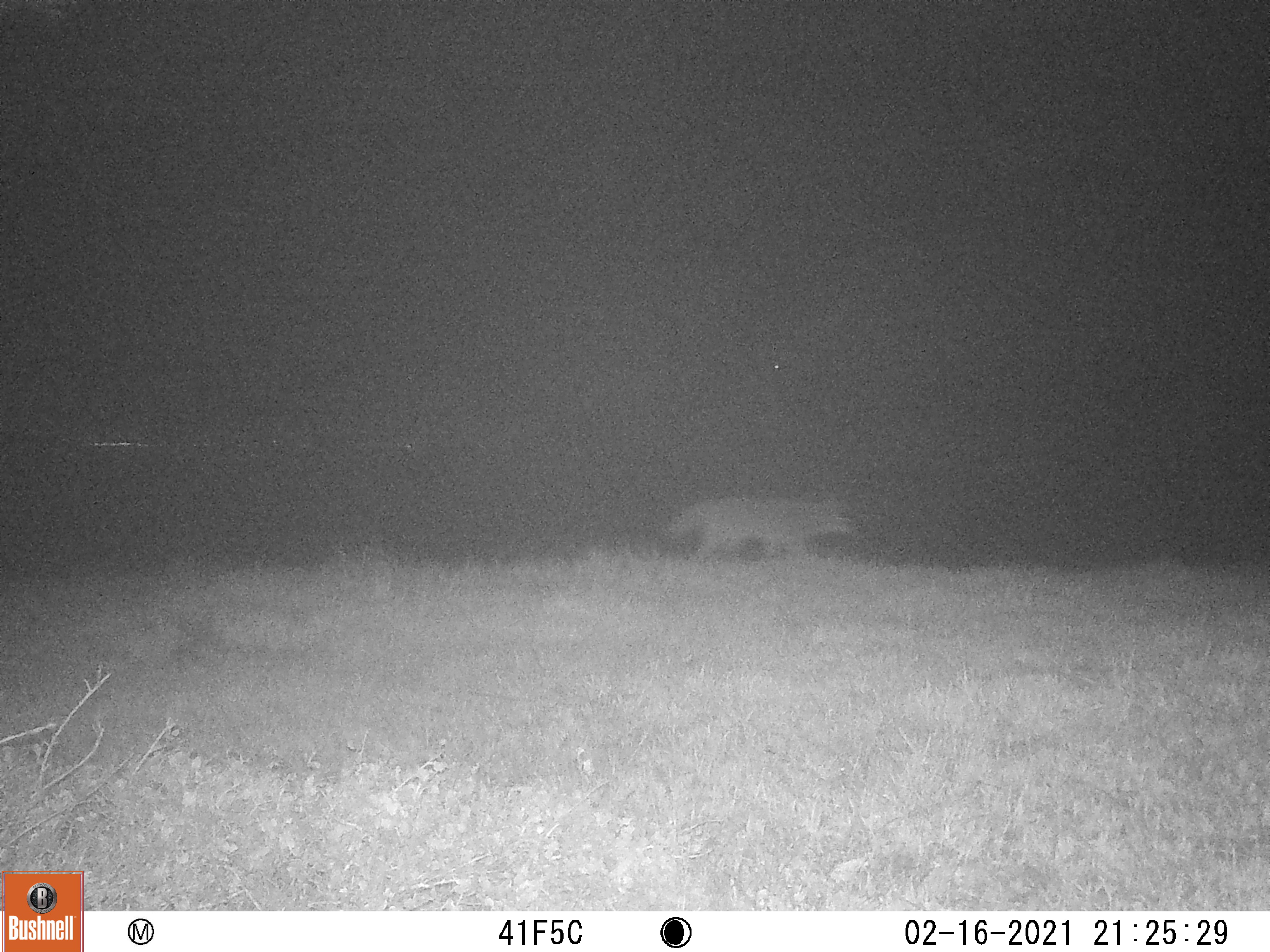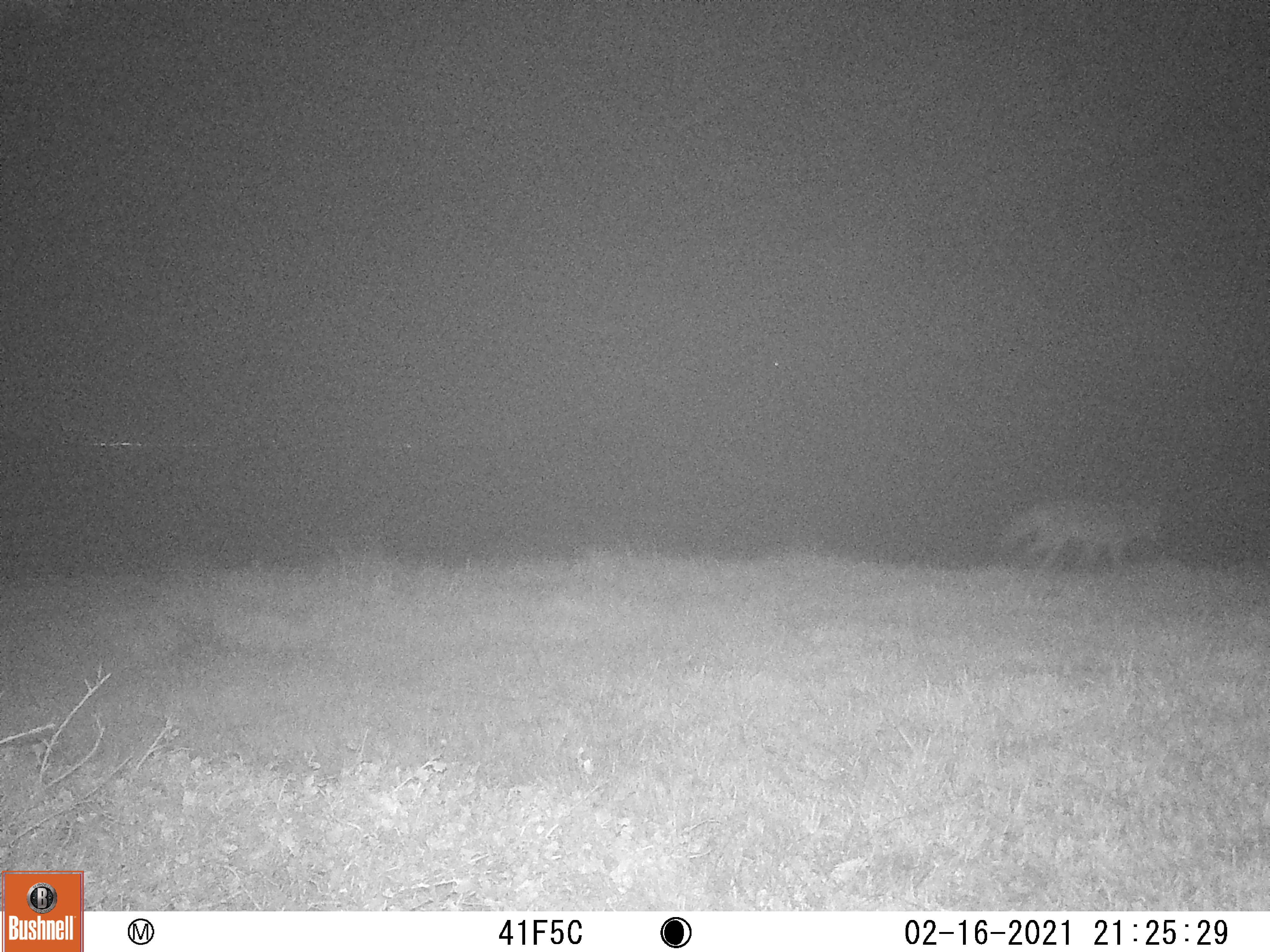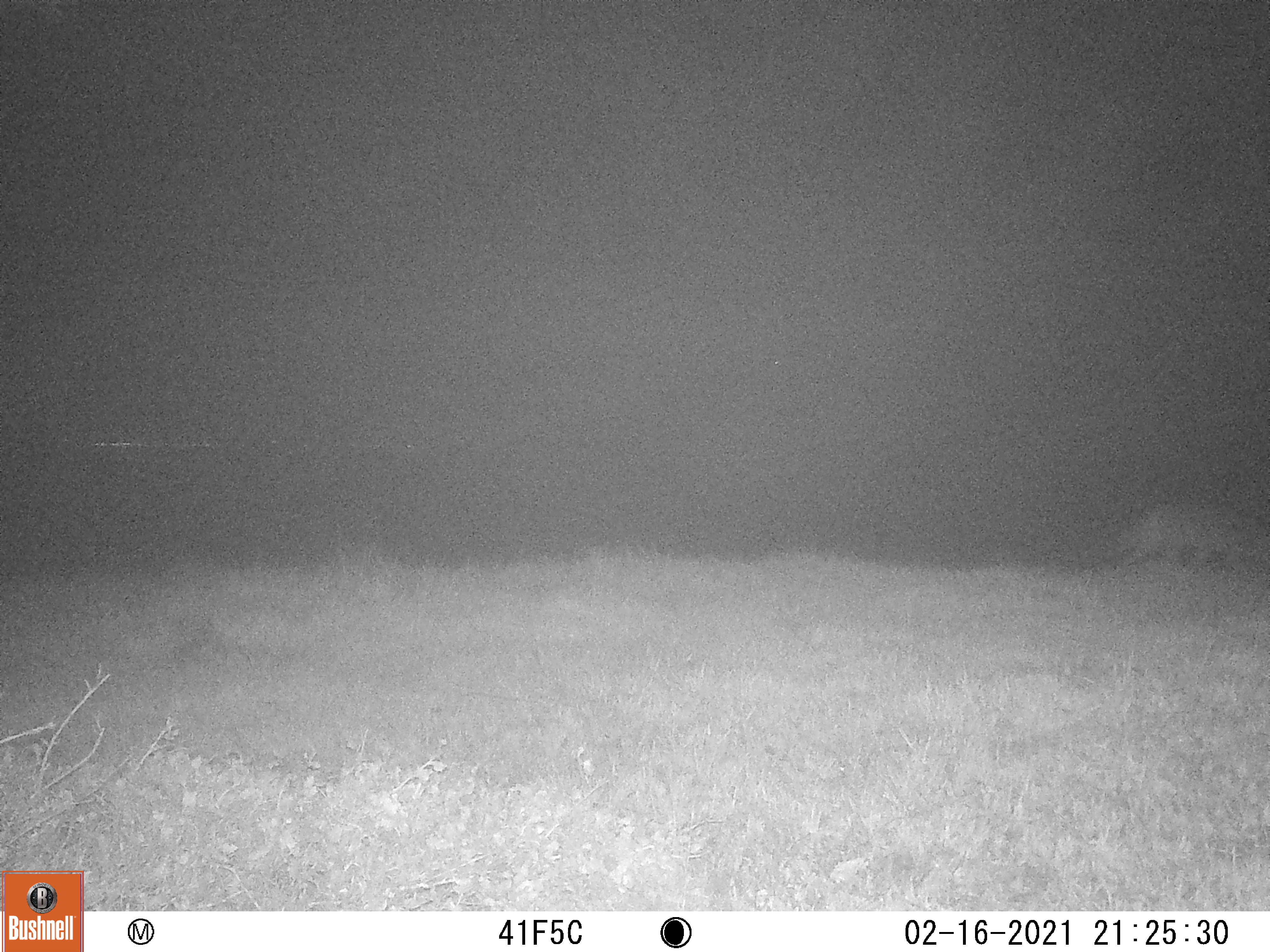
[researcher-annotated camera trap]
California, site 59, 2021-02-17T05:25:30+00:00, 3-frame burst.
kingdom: Animalia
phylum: Chordata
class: Mammalia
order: Carnivora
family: Canidae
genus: Canis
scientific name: Canis latrans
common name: coyote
Coyote (Canis latrans).